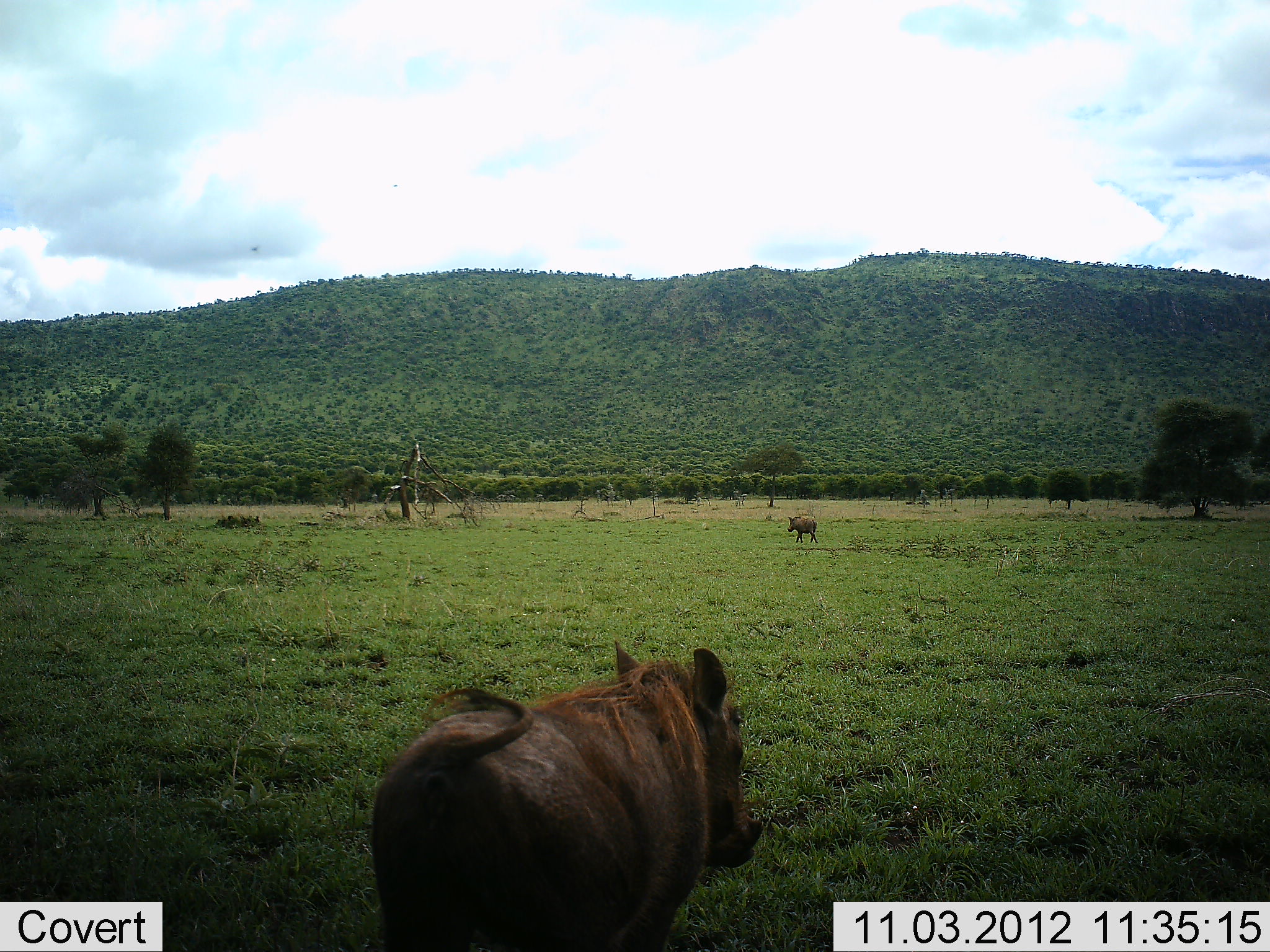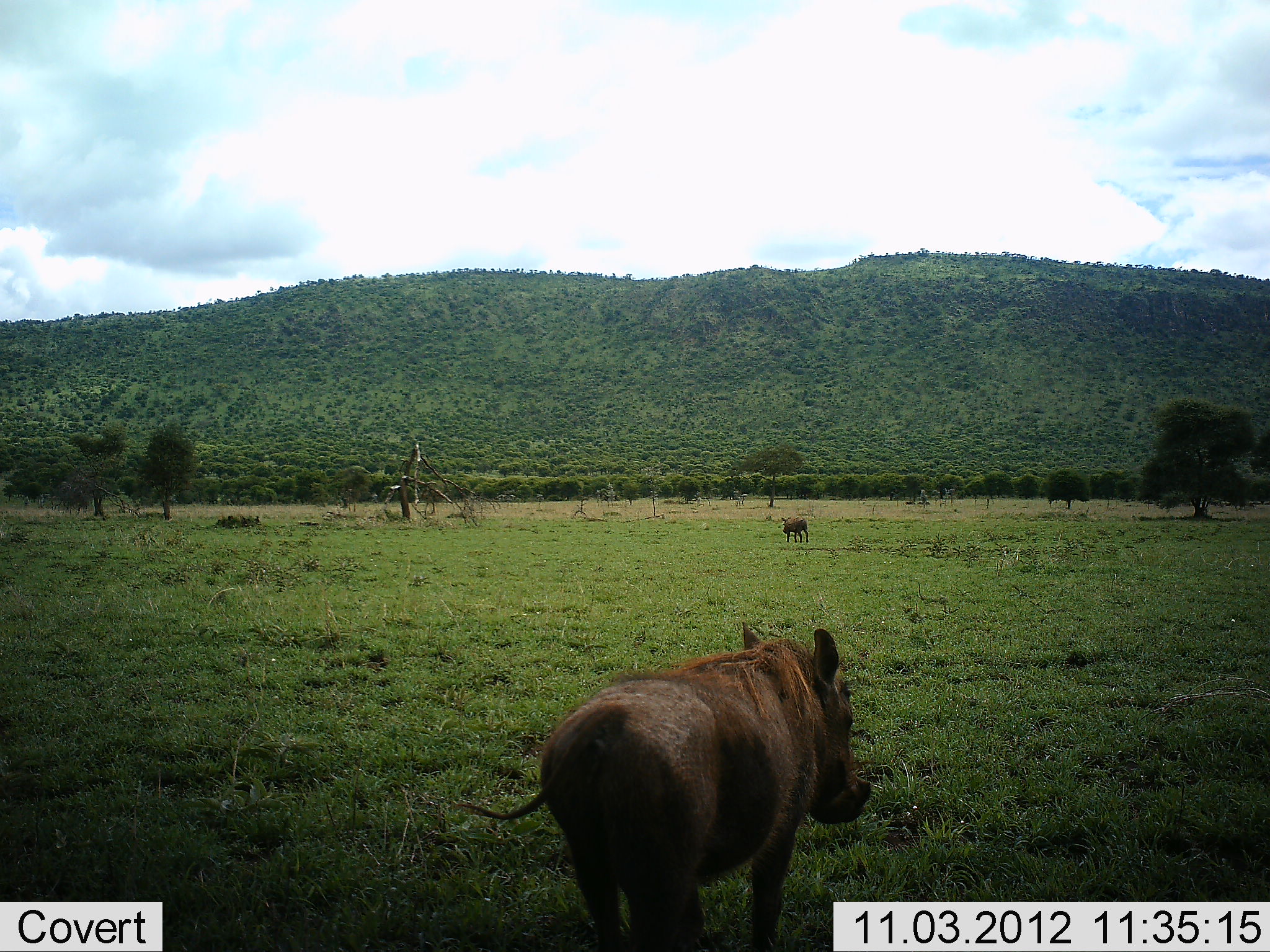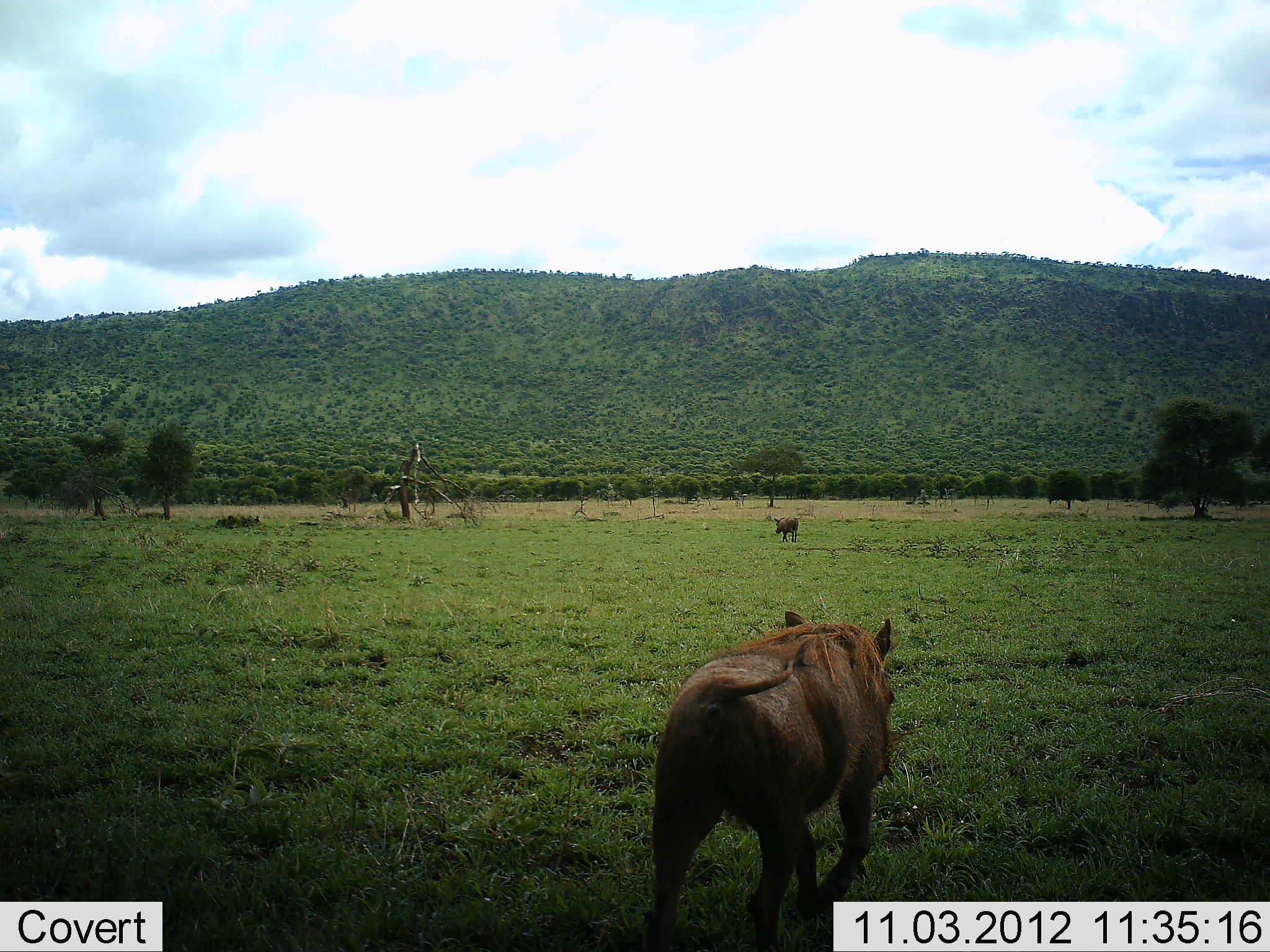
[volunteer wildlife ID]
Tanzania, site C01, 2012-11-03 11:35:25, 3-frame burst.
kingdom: Animalia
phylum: Chordata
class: Mammalia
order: Artiodactyla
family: Suidae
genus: Phacochoerus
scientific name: Phacochoerus africanus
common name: warthog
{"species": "warthog (Phacochoerus africanus)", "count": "2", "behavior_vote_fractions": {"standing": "0%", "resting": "0%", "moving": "100%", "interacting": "0%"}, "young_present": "0%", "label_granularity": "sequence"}